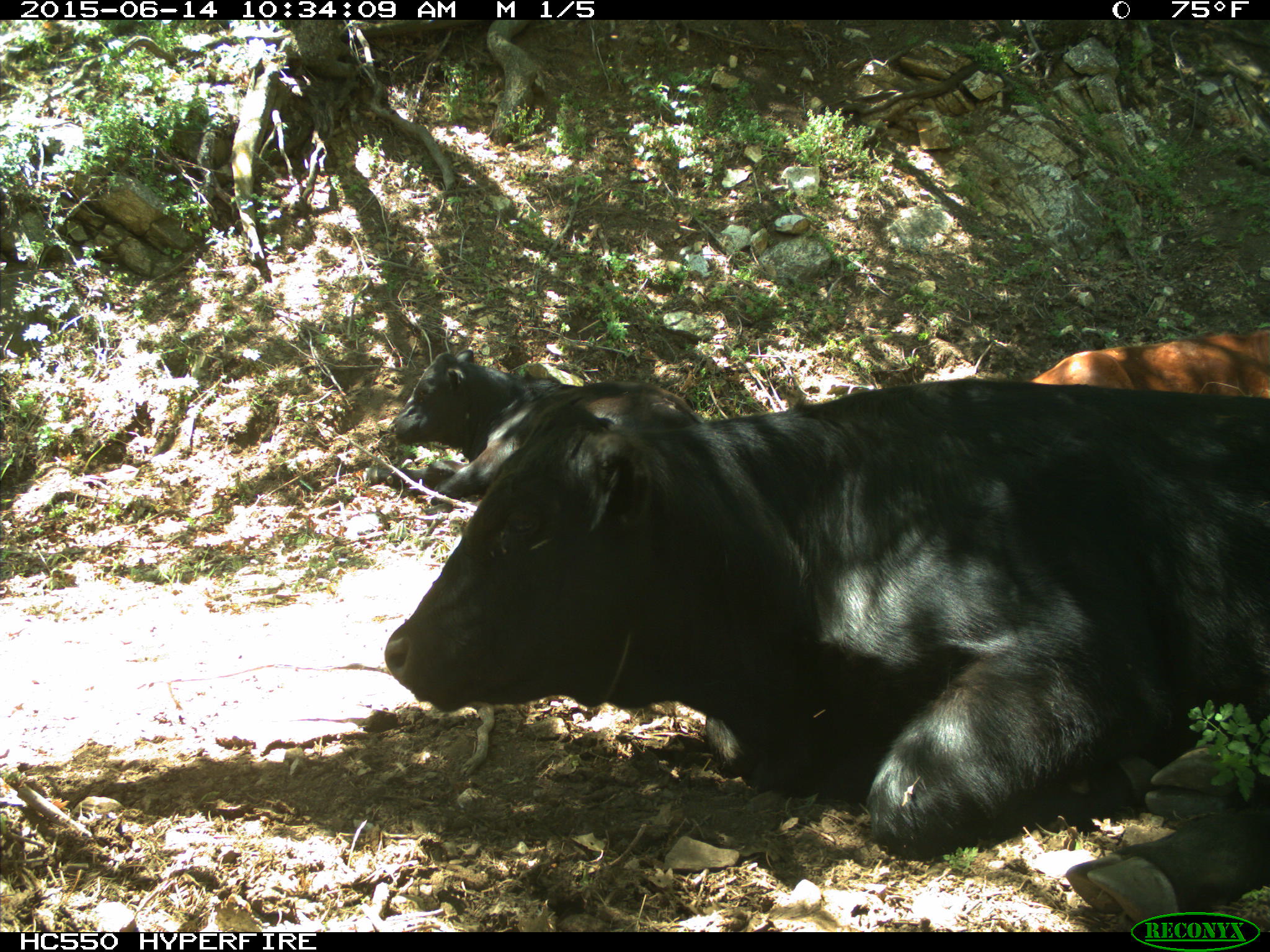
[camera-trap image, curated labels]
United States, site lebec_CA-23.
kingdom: Animalia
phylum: Chordata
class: Mammalia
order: Artiodactyla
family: Bovidae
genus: Bos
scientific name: Bos taurus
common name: domestic cow